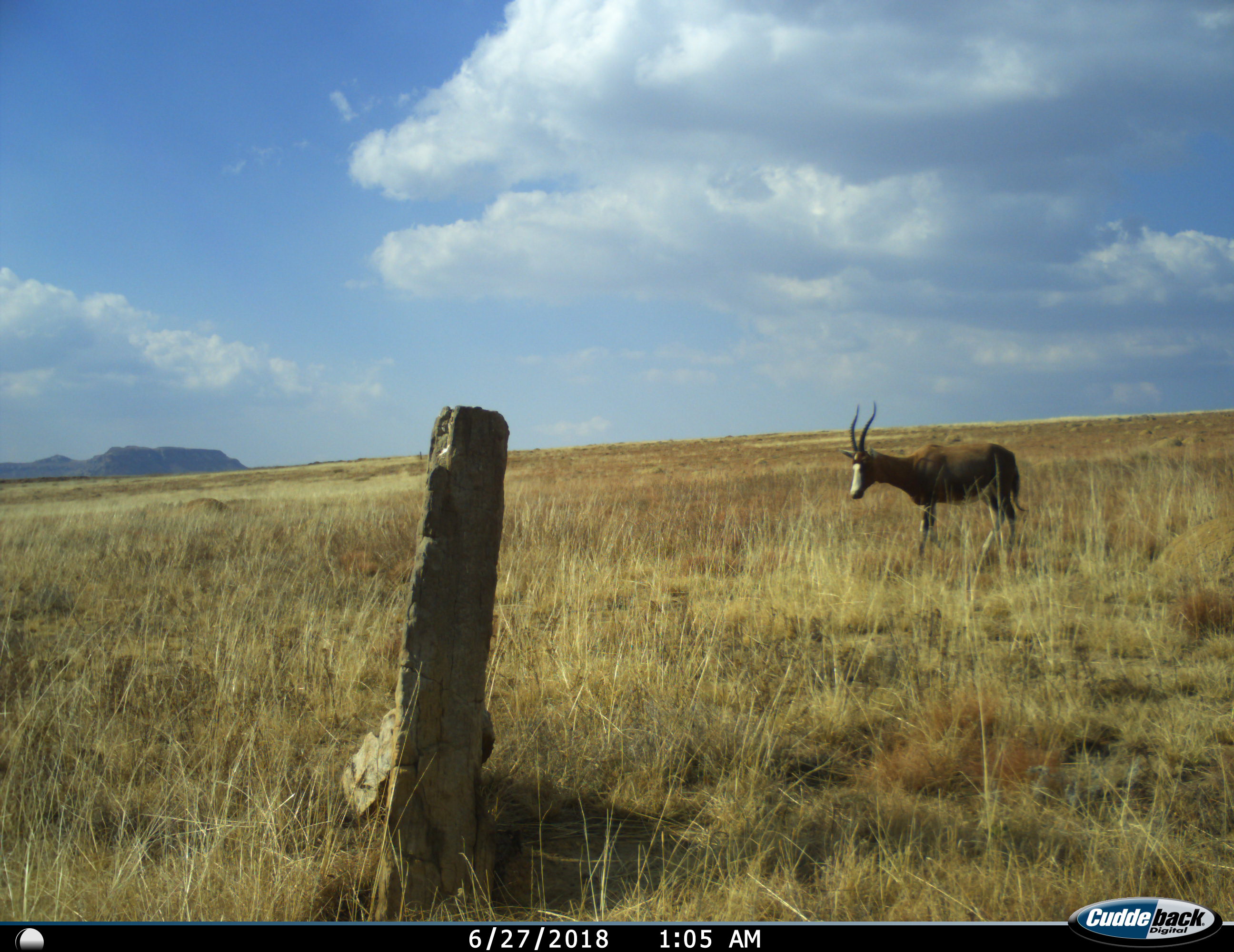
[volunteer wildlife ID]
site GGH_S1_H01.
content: unidentified animal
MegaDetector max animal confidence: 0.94